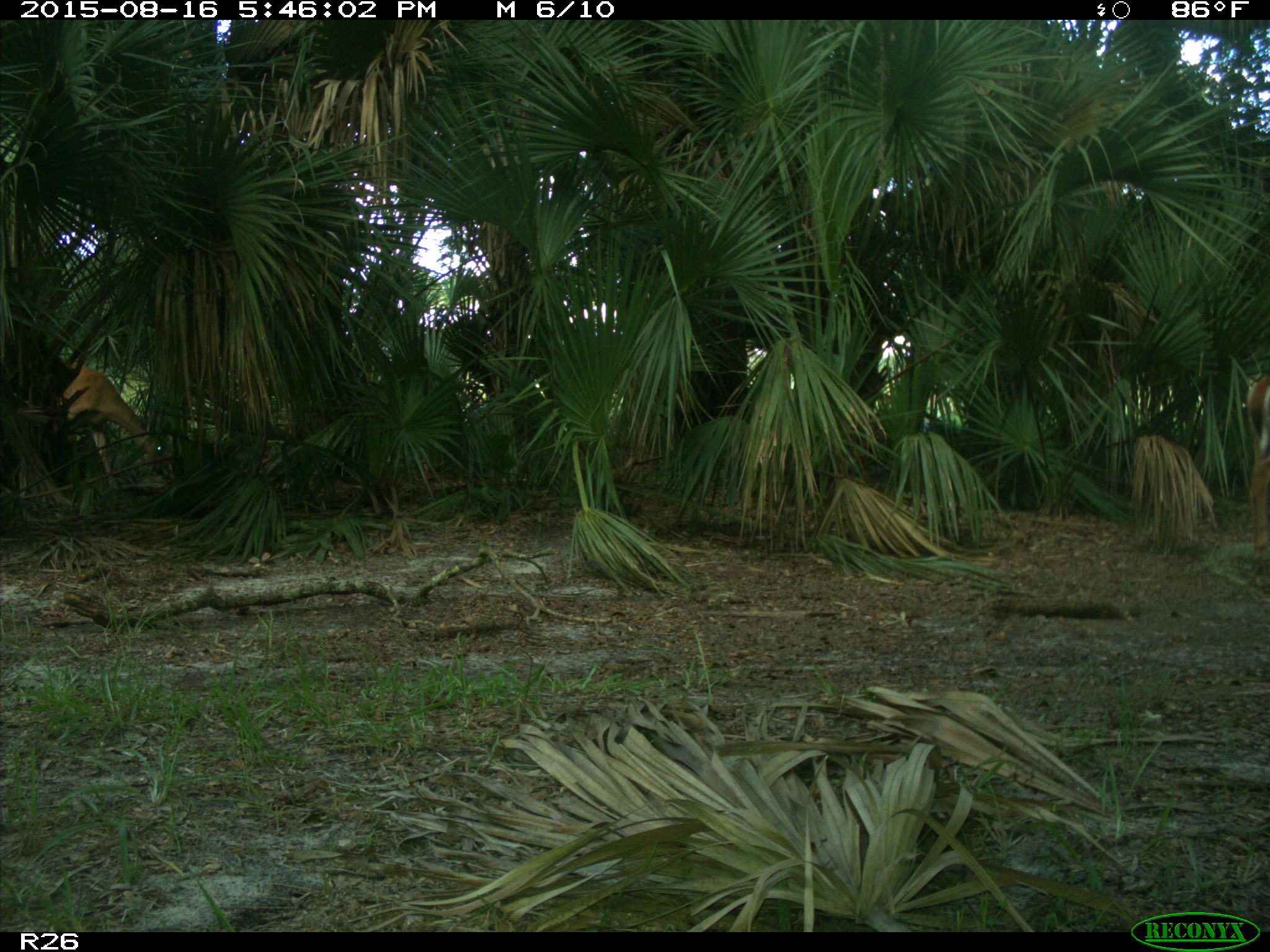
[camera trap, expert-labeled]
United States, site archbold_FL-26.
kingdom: Animalia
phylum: Chordata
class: Mammalia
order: Artiodactyla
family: Cervidae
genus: Odocoileus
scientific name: Odocoileus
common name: deer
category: unidentified deer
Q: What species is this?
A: Unidentified deer (deer) (Odocoileus).